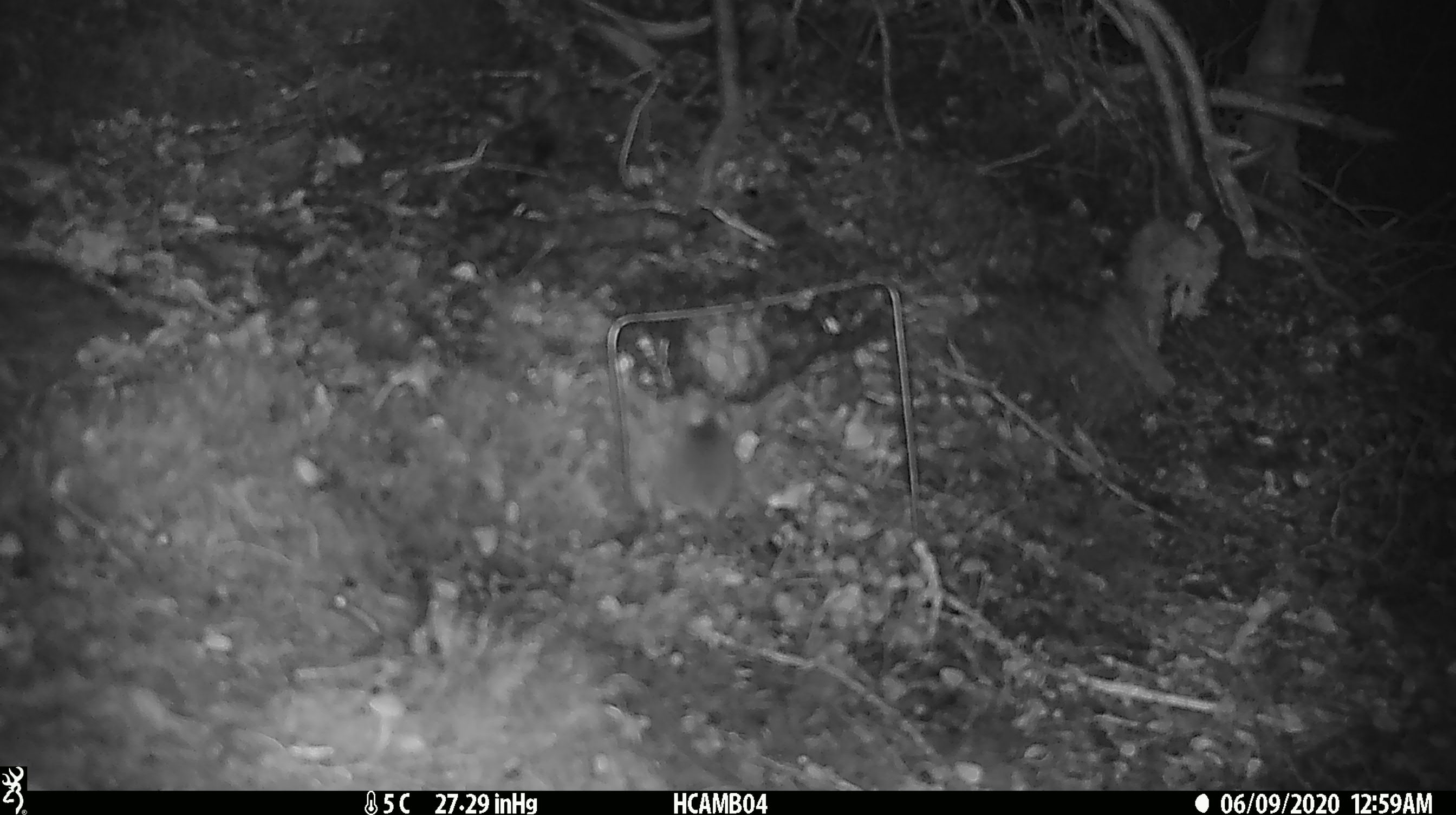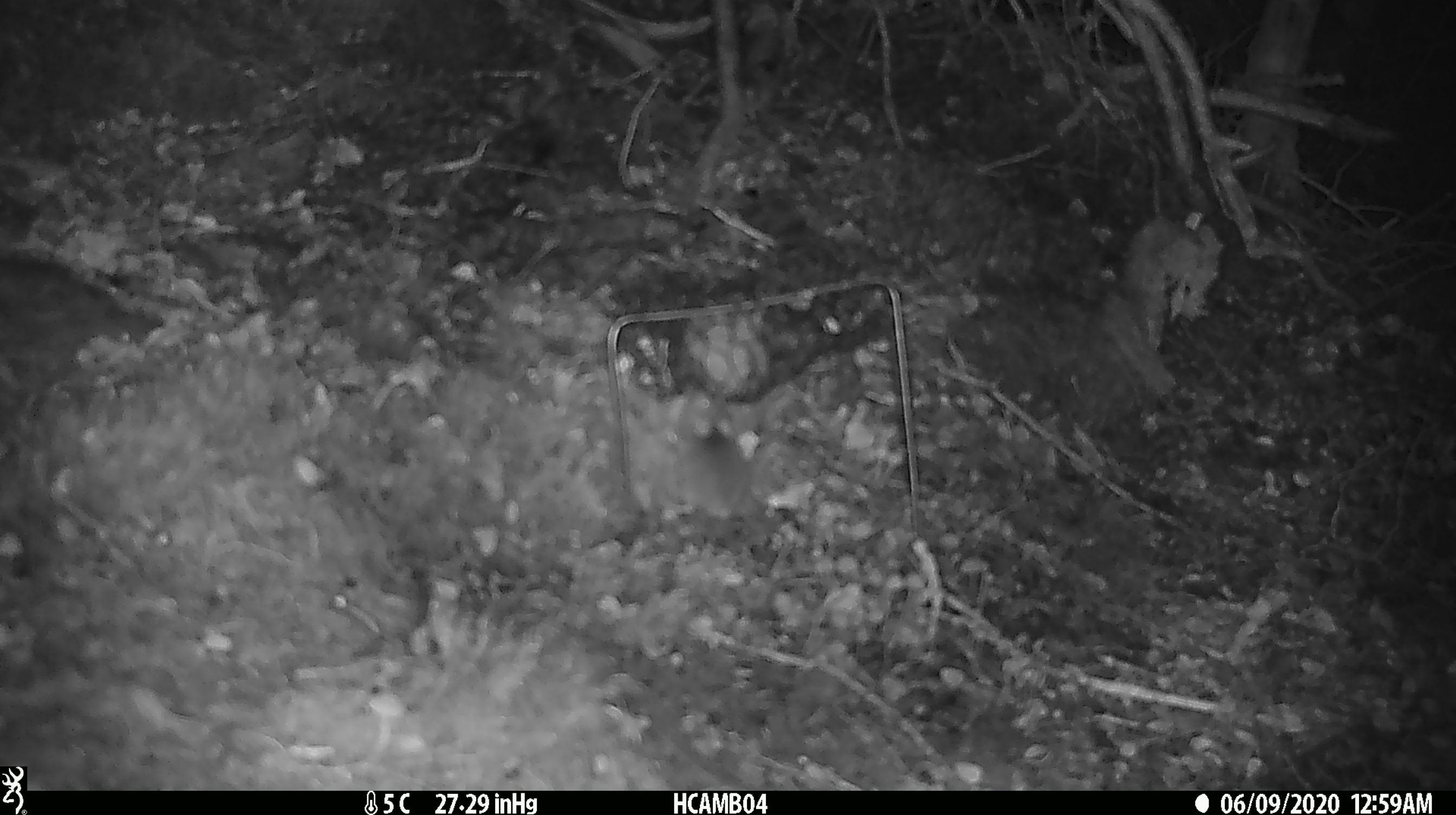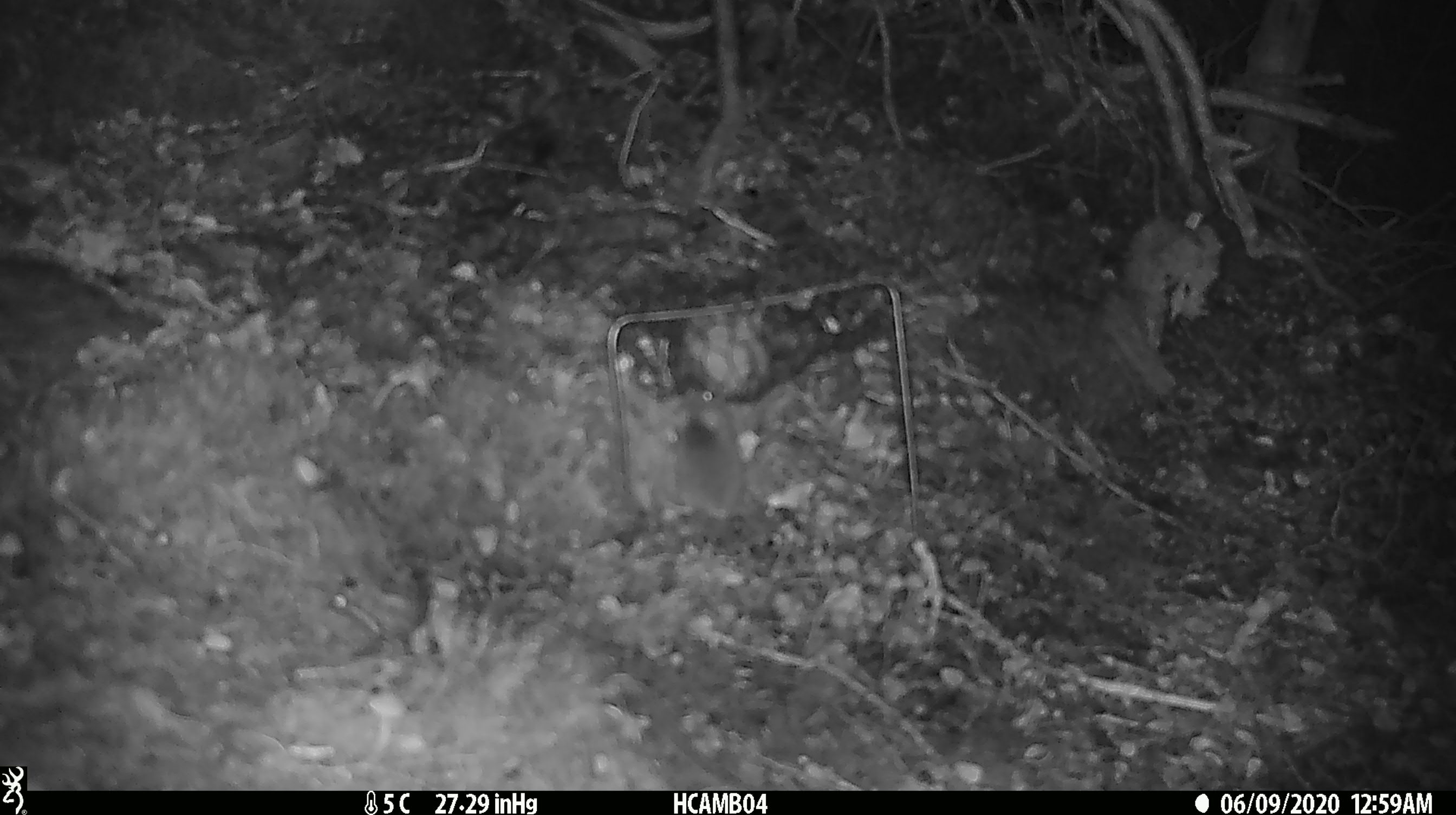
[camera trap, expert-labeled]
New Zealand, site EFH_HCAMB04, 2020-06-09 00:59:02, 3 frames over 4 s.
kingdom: Animalia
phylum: Chordata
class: Mammalia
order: Rodentia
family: Muridae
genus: Mus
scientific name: Mus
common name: mouse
Mouse (Mus).